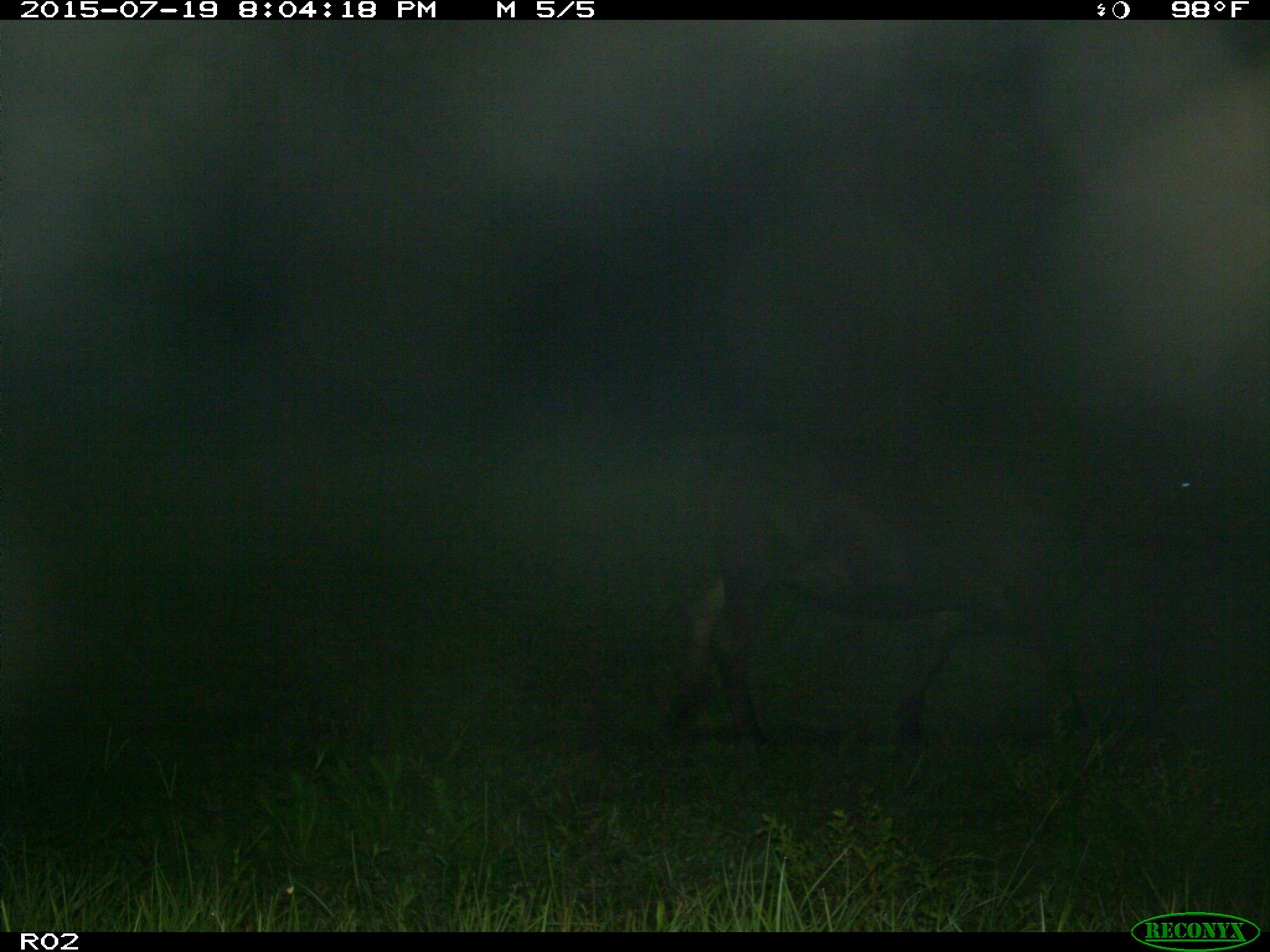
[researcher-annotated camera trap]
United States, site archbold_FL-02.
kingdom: Animalia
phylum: Chordata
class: Mammalia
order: Artiodactyla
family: Bovidae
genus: Bos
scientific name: Bos taurus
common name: domestic cow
Bos taurus (domestic cow).